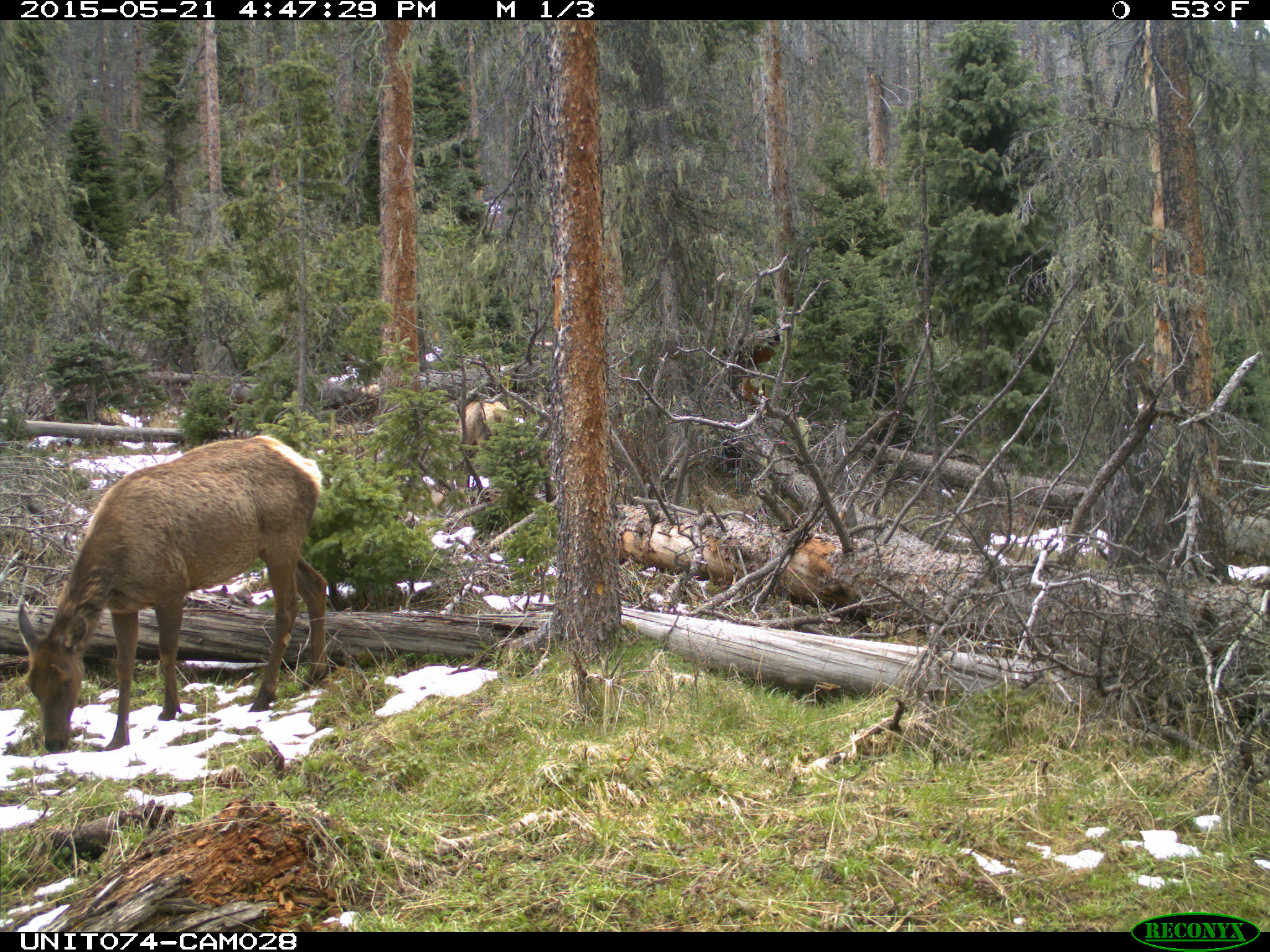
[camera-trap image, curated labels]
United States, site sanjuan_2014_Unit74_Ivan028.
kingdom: Animalia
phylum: Chordata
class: Mammalia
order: Artiodactyla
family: Cervidae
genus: Cervus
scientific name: Cervus elaphus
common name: red deer